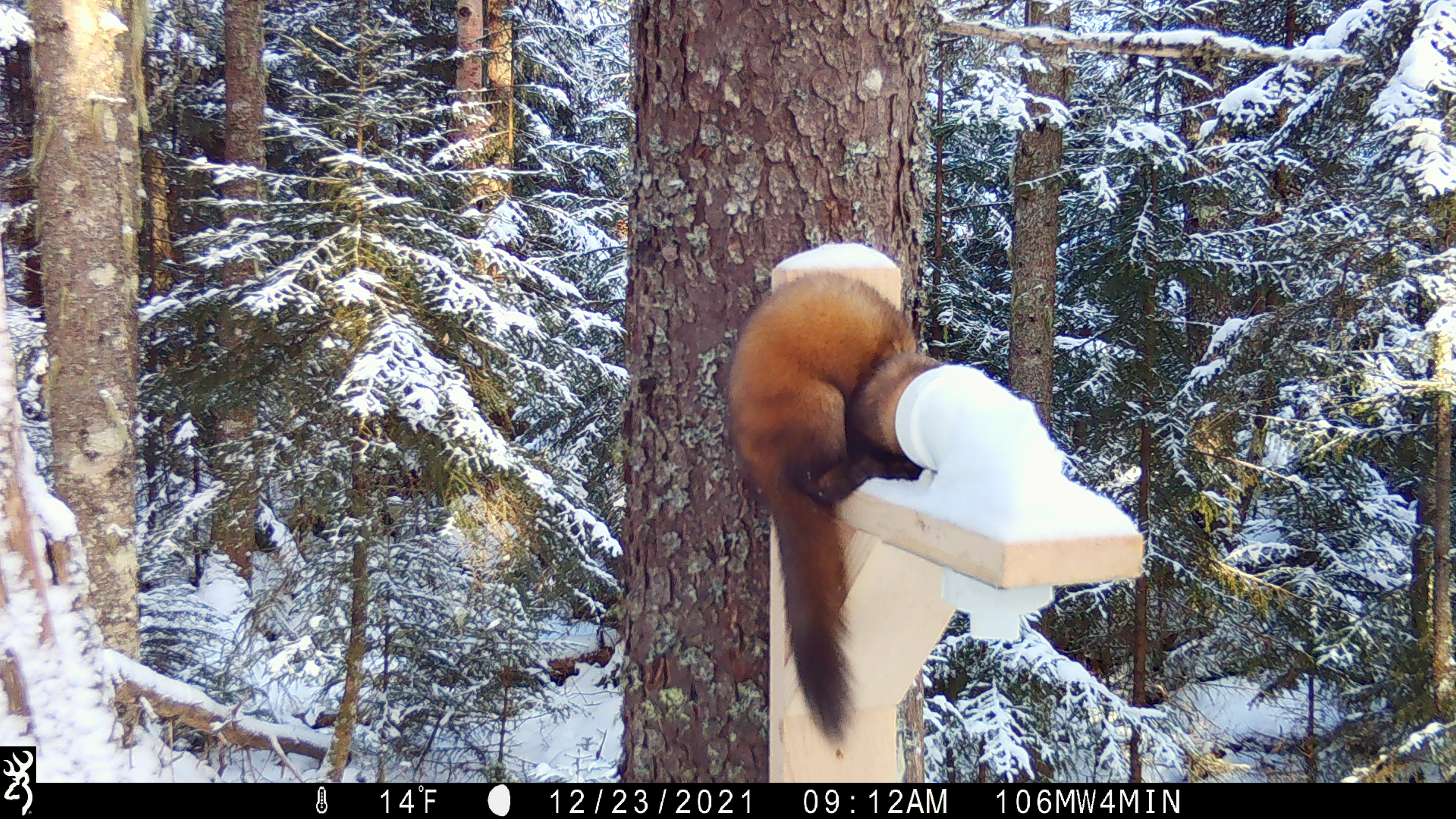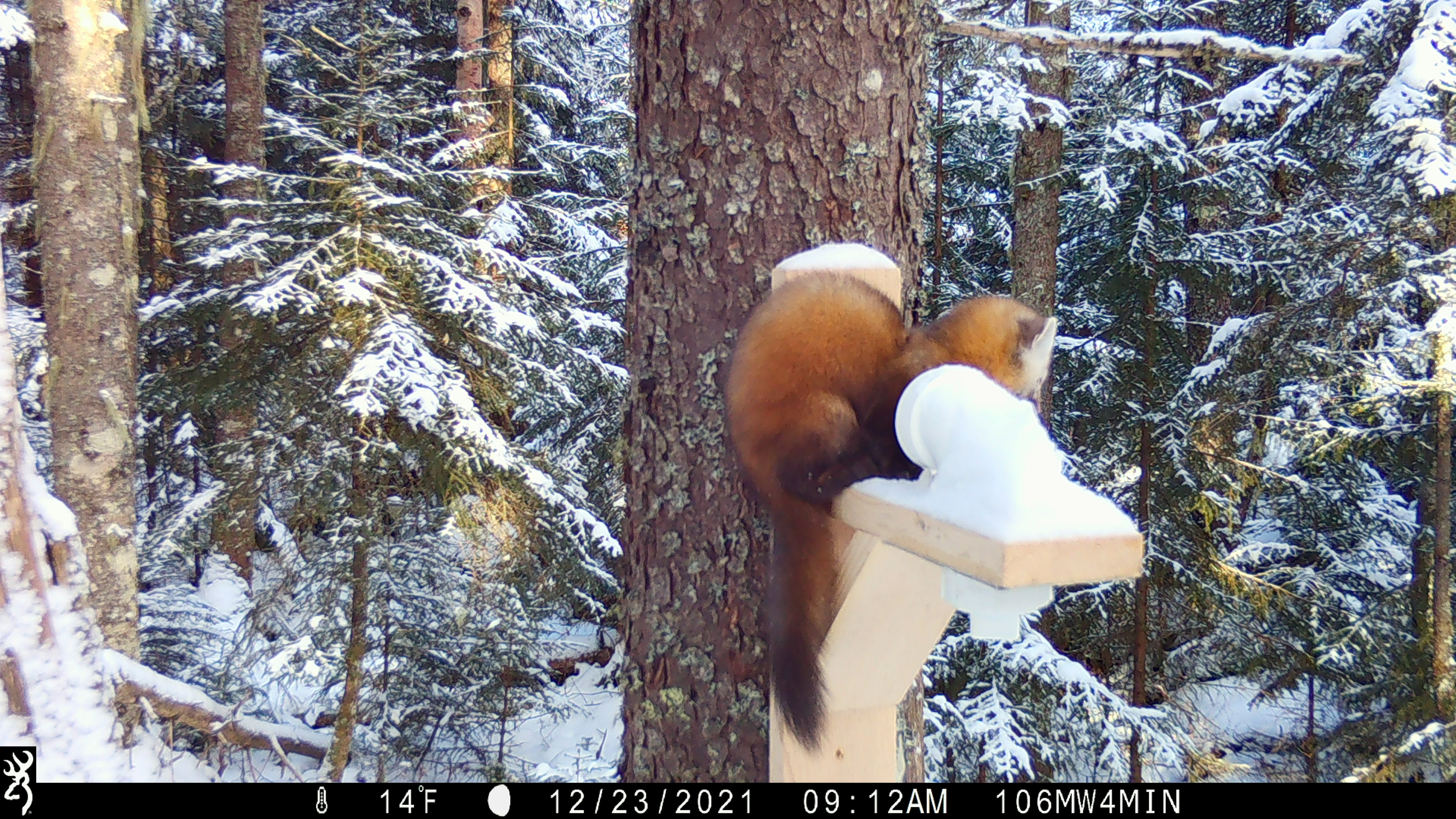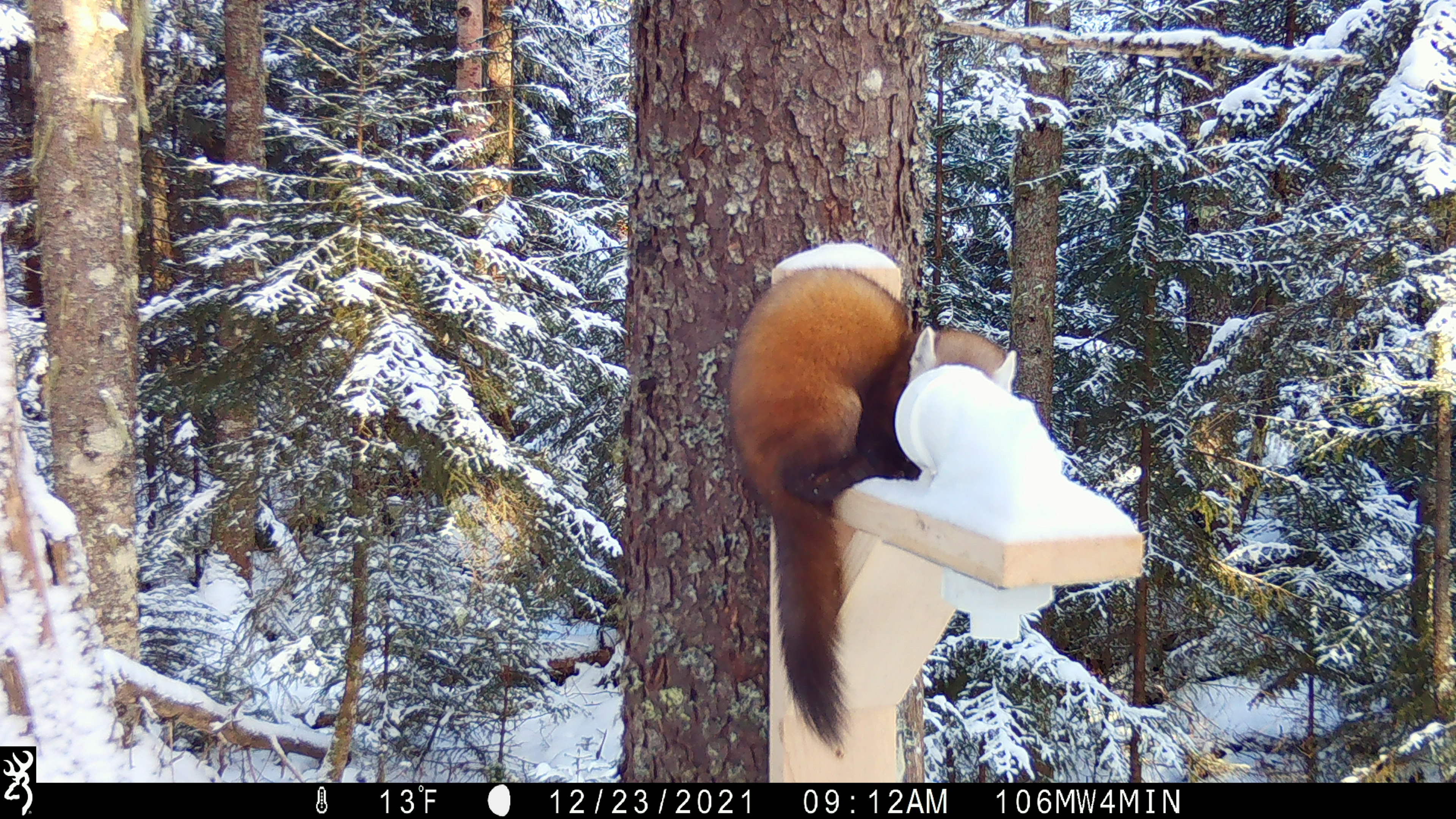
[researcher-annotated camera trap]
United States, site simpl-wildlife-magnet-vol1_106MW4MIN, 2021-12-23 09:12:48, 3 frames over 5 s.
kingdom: Animalia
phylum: Chordata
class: Mammalia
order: Carnivora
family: Mustelidae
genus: Martes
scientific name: Martes americana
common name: american marten